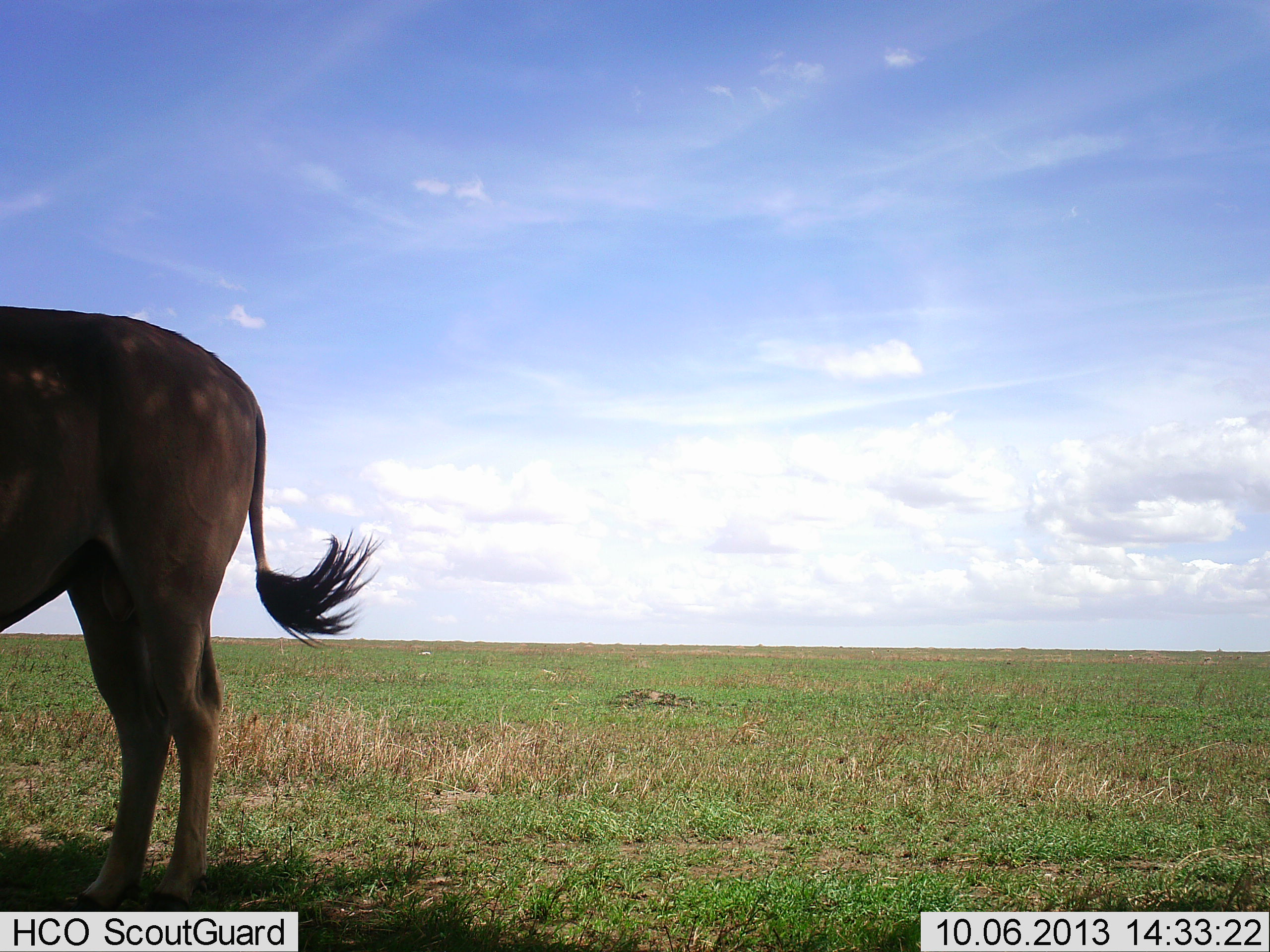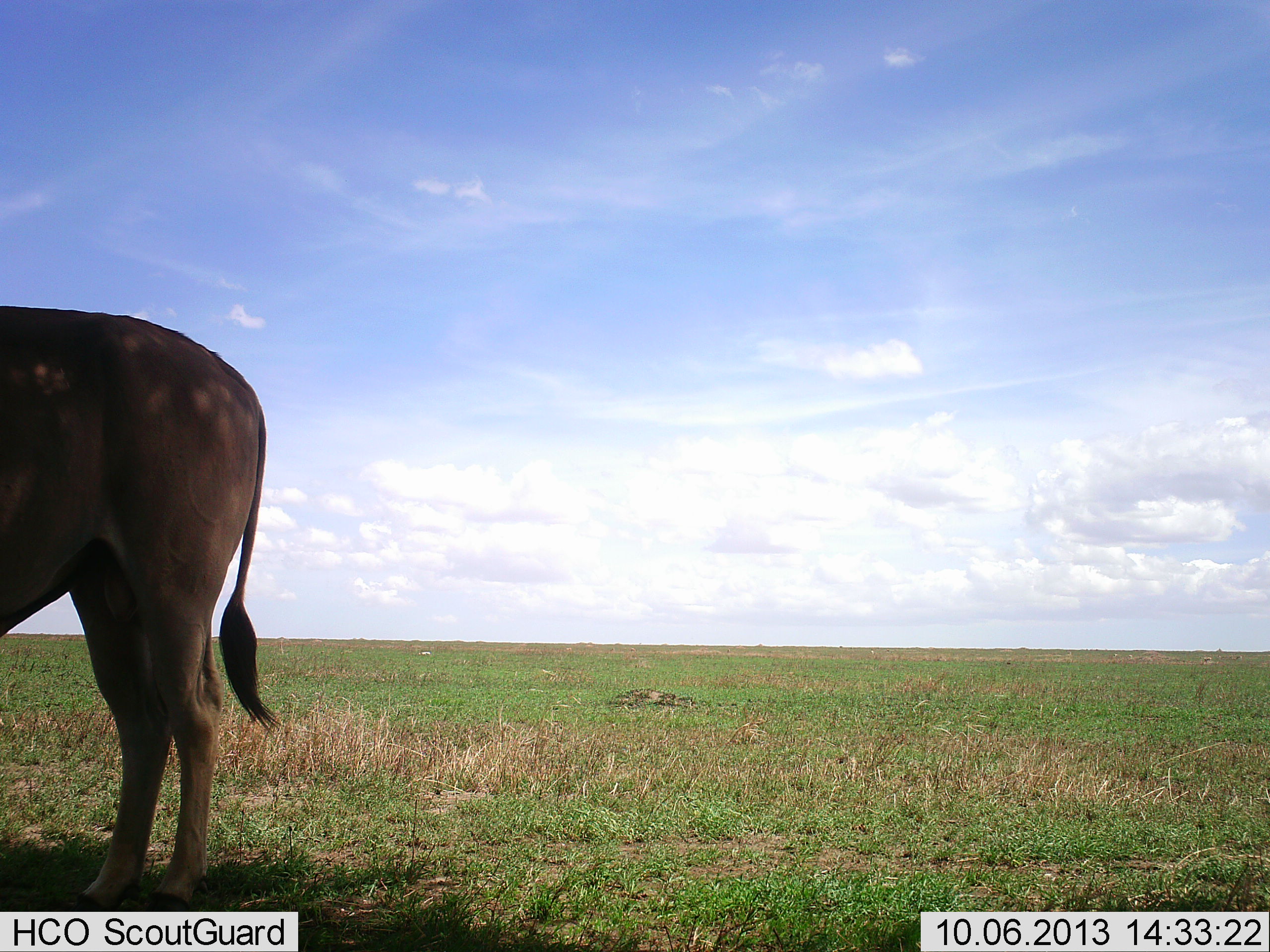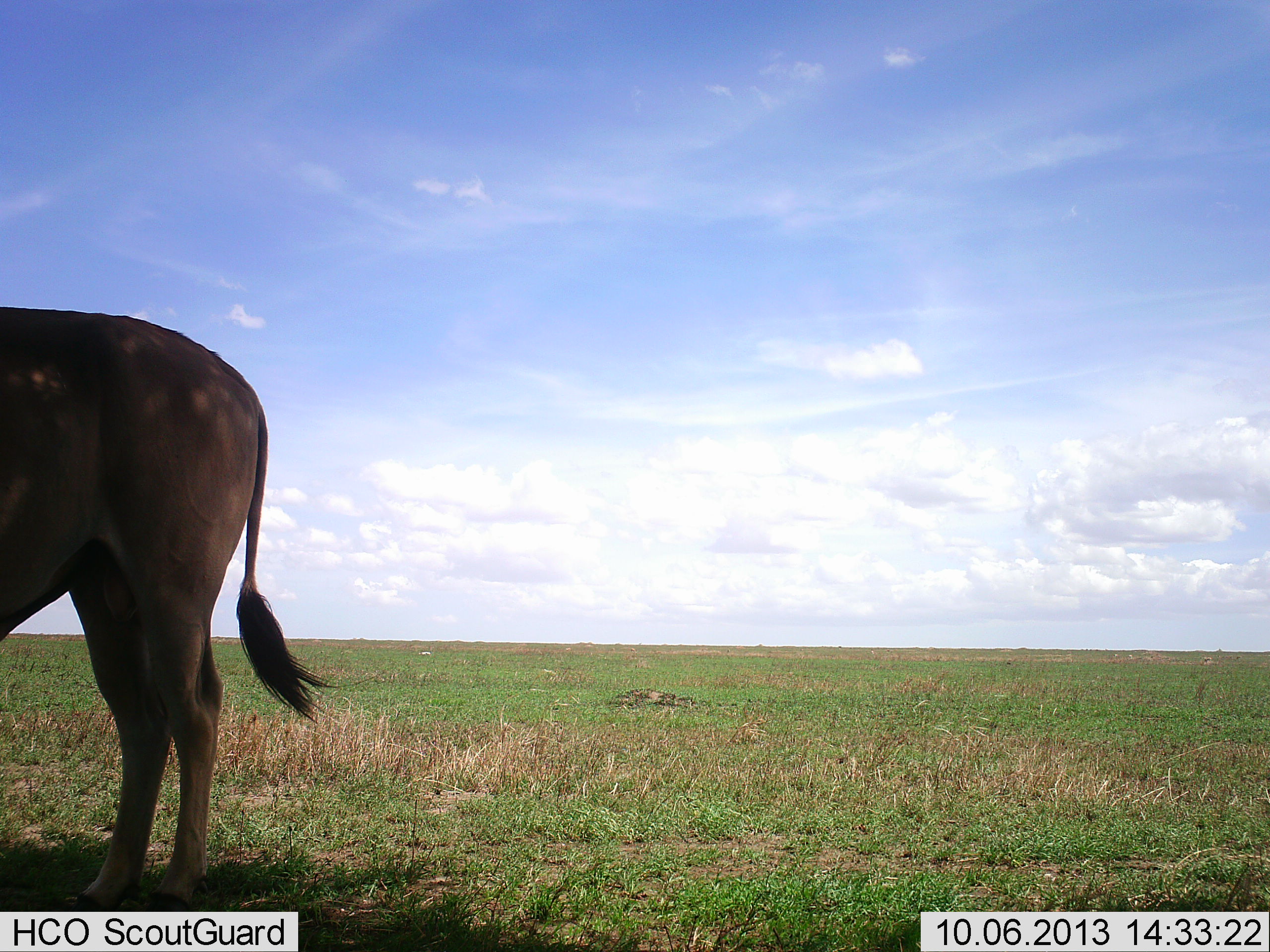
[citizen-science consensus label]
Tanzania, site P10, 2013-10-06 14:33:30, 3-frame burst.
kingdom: Animalia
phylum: Chordata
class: Mammalia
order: Artiodactyla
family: Bovidae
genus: Tragelaphus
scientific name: Tragelaphus oryx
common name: eland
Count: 1.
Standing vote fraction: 100%.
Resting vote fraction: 0%.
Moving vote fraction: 0%.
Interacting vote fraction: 0%.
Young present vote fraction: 0%.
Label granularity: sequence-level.